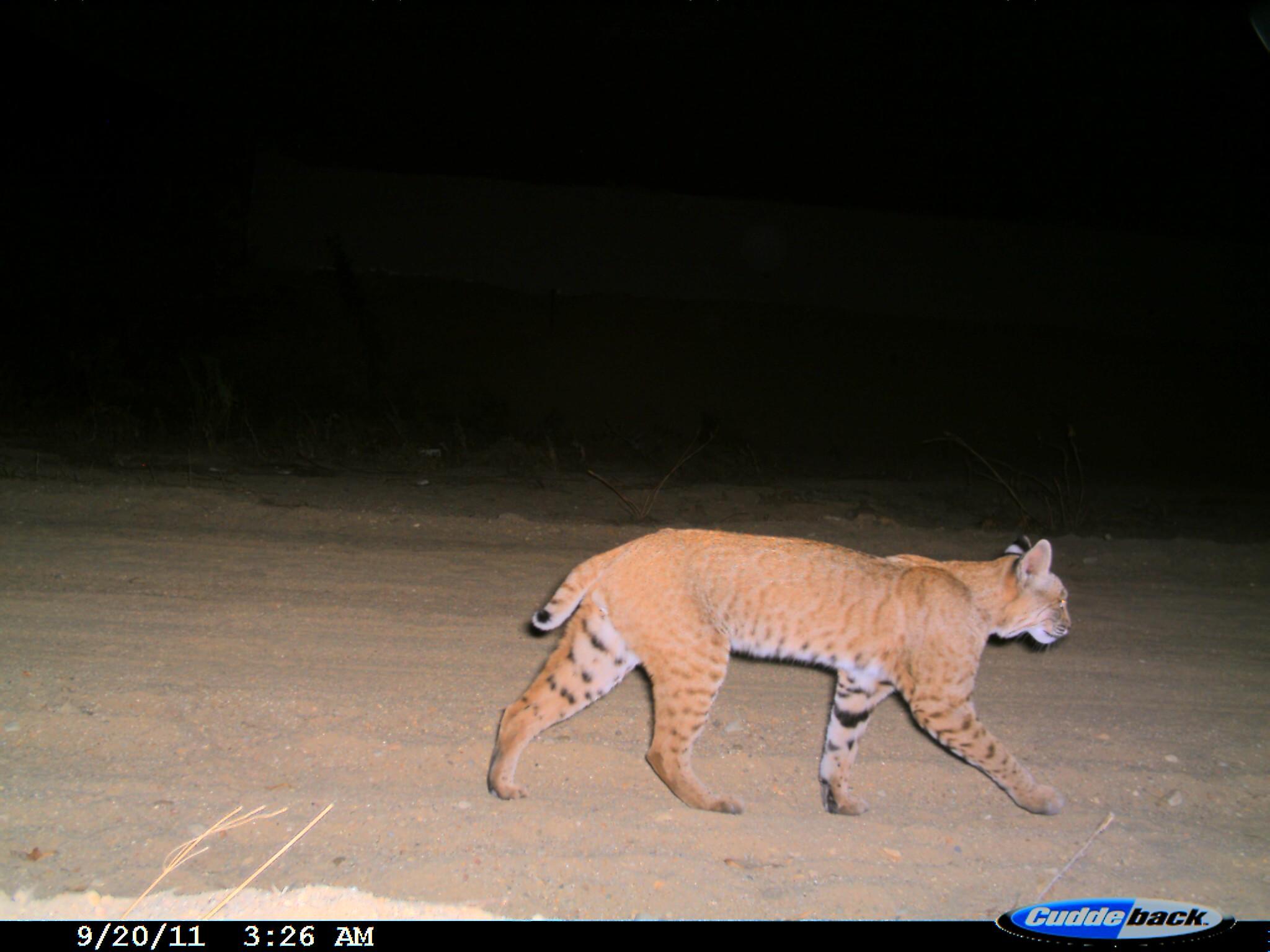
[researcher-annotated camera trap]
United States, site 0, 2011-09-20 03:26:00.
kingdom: Animalia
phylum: Chordata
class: Mammalia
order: Carnivora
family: Felidae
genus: Lynx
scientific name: Lynx rufus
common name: bobcat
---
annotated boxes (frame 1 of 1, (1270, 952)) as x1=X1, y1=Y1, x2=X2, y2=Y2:
bobcat: x1=489, y1=527, x2=1068, y2=825